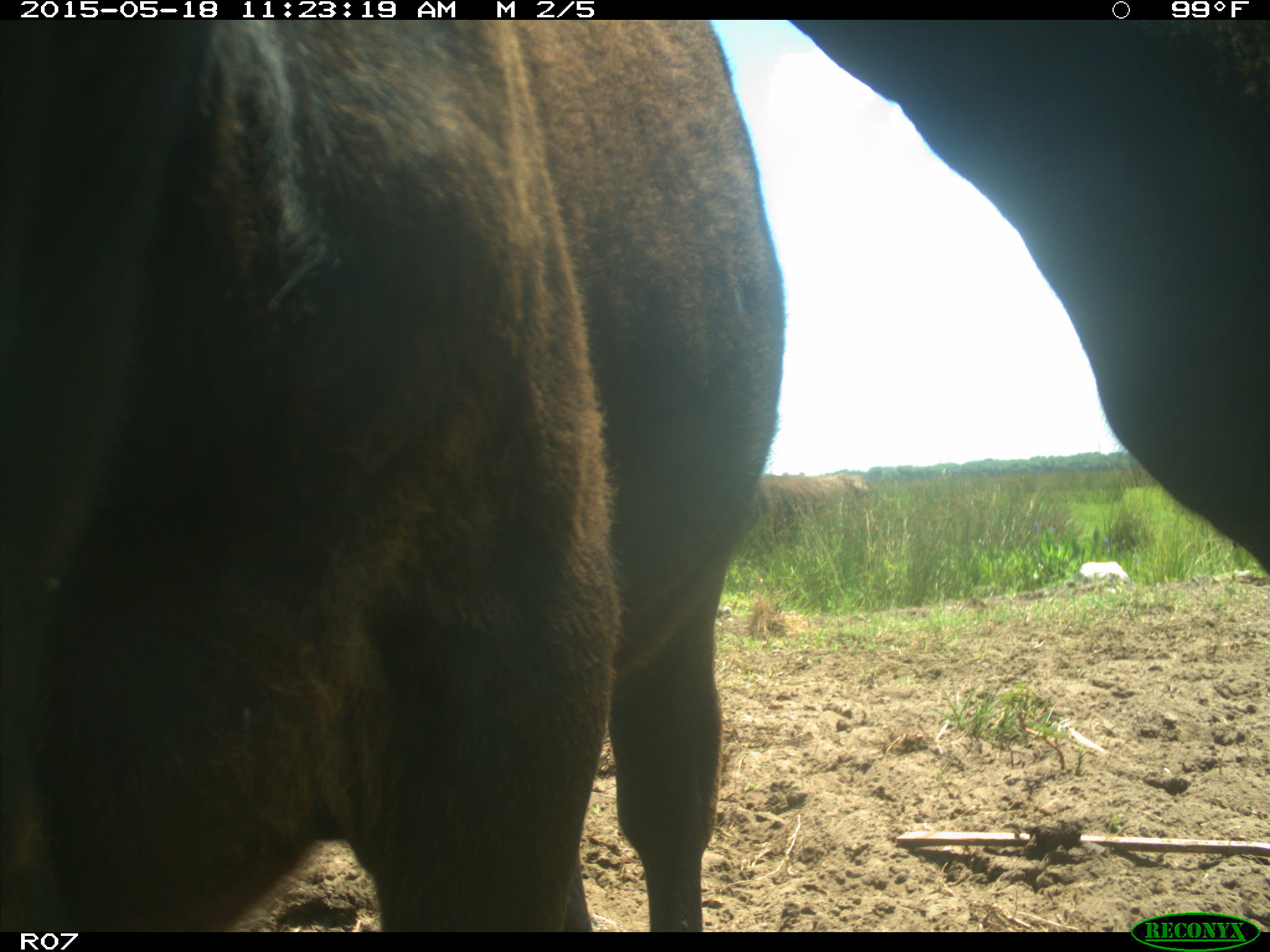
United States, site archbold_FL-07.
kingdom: Animalia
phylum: Chordata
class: Mammalia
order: Artiodactyla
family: Bovidae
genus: Bos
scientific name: Bos taurus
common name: domestic cow